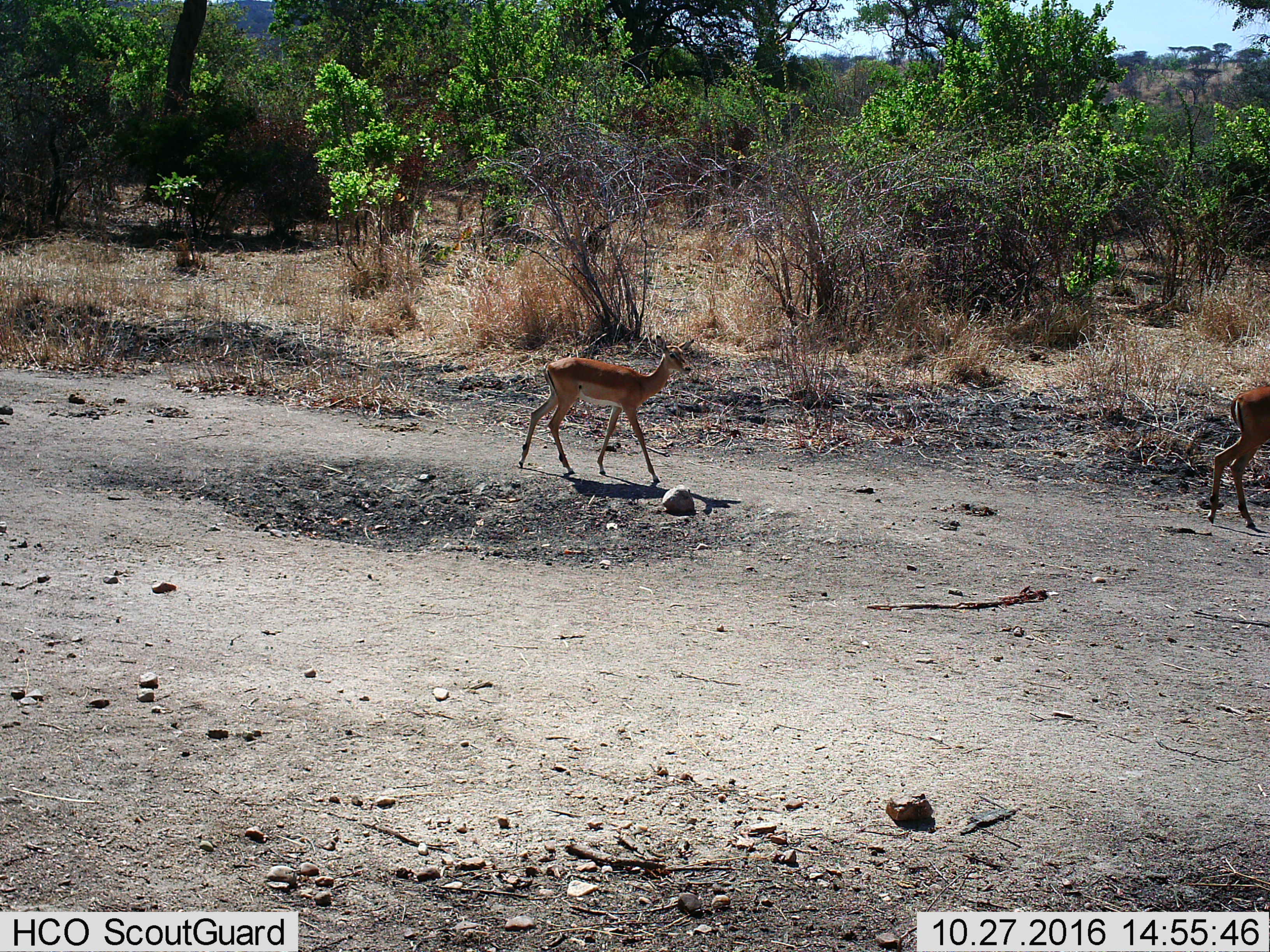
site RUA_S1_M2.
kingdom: Animalia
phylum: Chordata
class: Mammalia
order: Artiodactyla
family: Bovidae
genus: Aepyceros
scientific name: Aepyceros melampus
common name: impala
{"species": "impala (Aepyceros melampus)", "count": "2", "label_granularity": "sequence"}